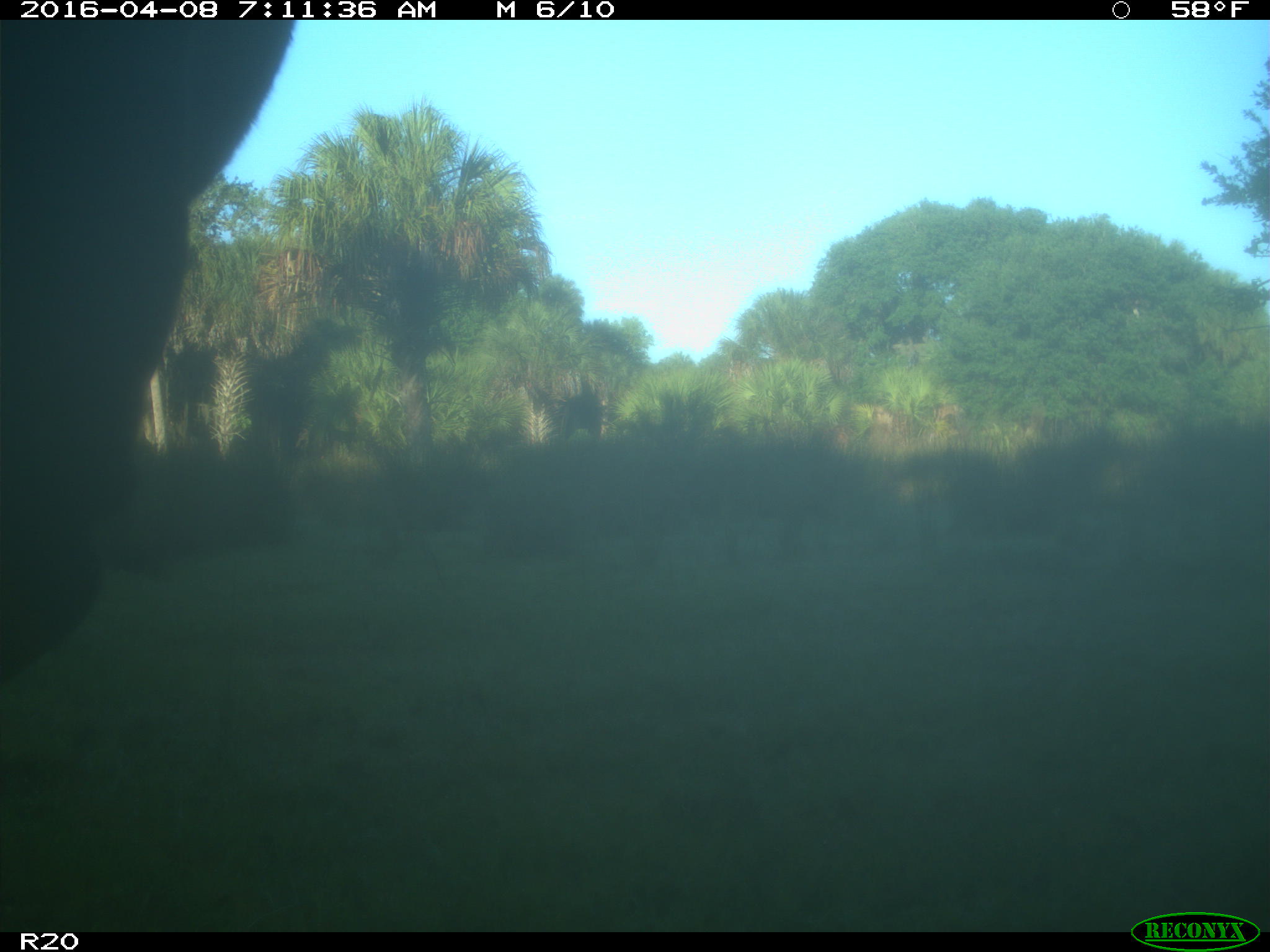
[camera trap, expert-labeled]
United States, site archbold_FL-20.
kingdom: Animalia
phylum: Chordata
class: Mammalia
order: Artiodactyla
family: Bovidae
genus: Bos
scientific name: Bos taurus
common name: domestic cow